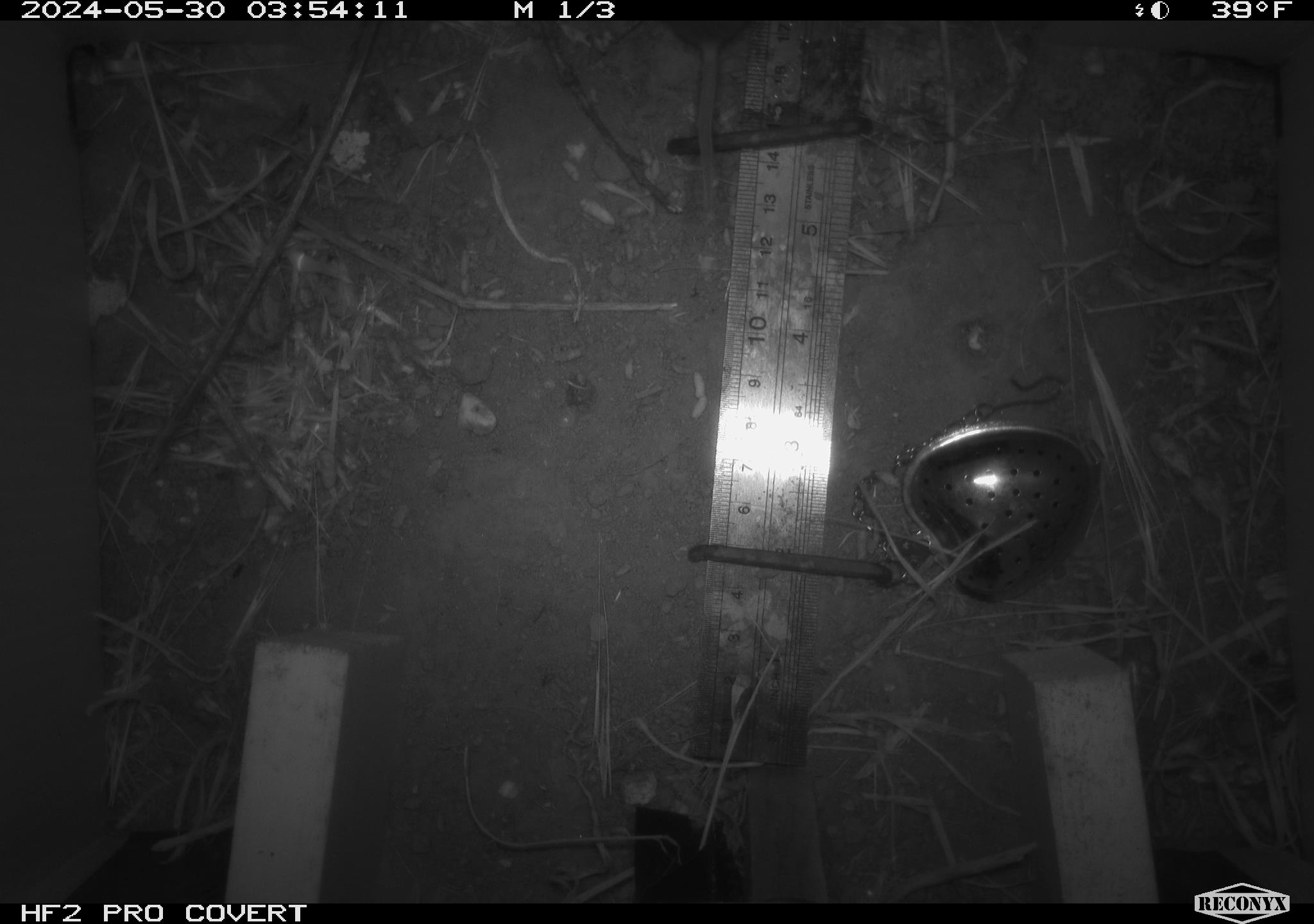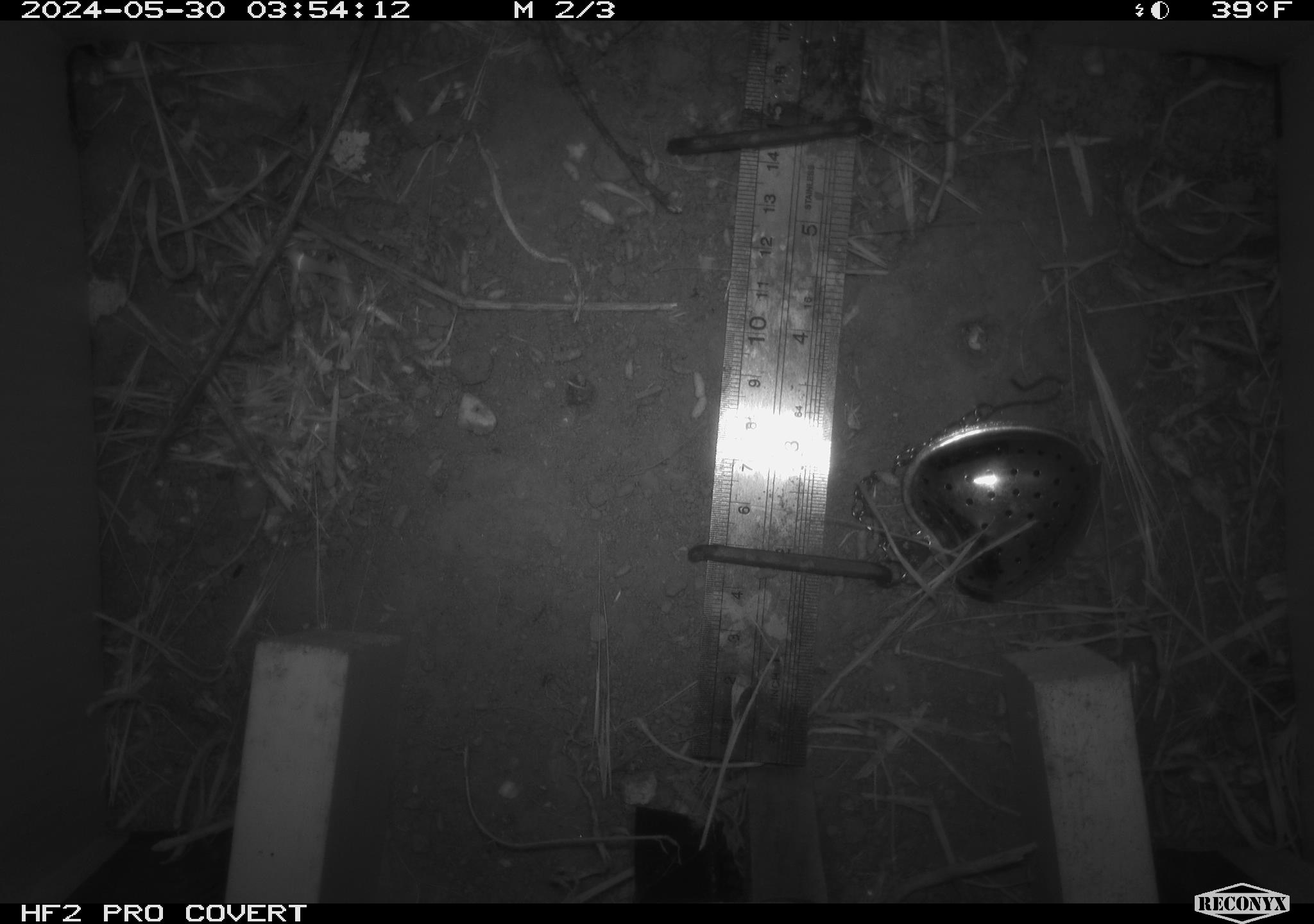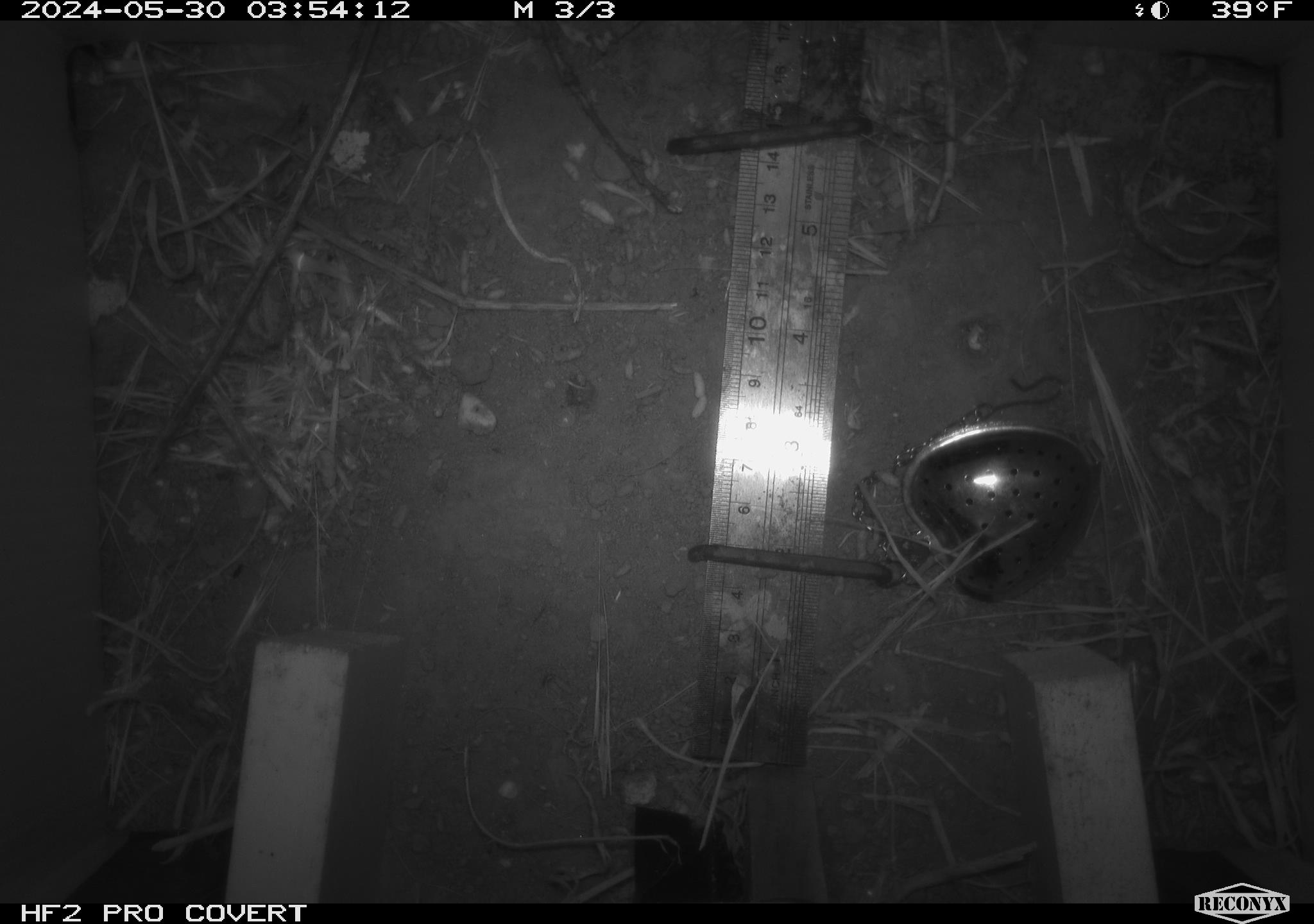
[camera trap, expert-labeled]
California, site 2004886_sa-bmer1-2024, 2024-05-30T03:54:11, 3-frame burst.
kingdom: Animalia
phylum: Chordata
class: Mammalia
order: Rodentia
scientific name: Rodentia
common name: mouse species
Mouse species (Rodentia).